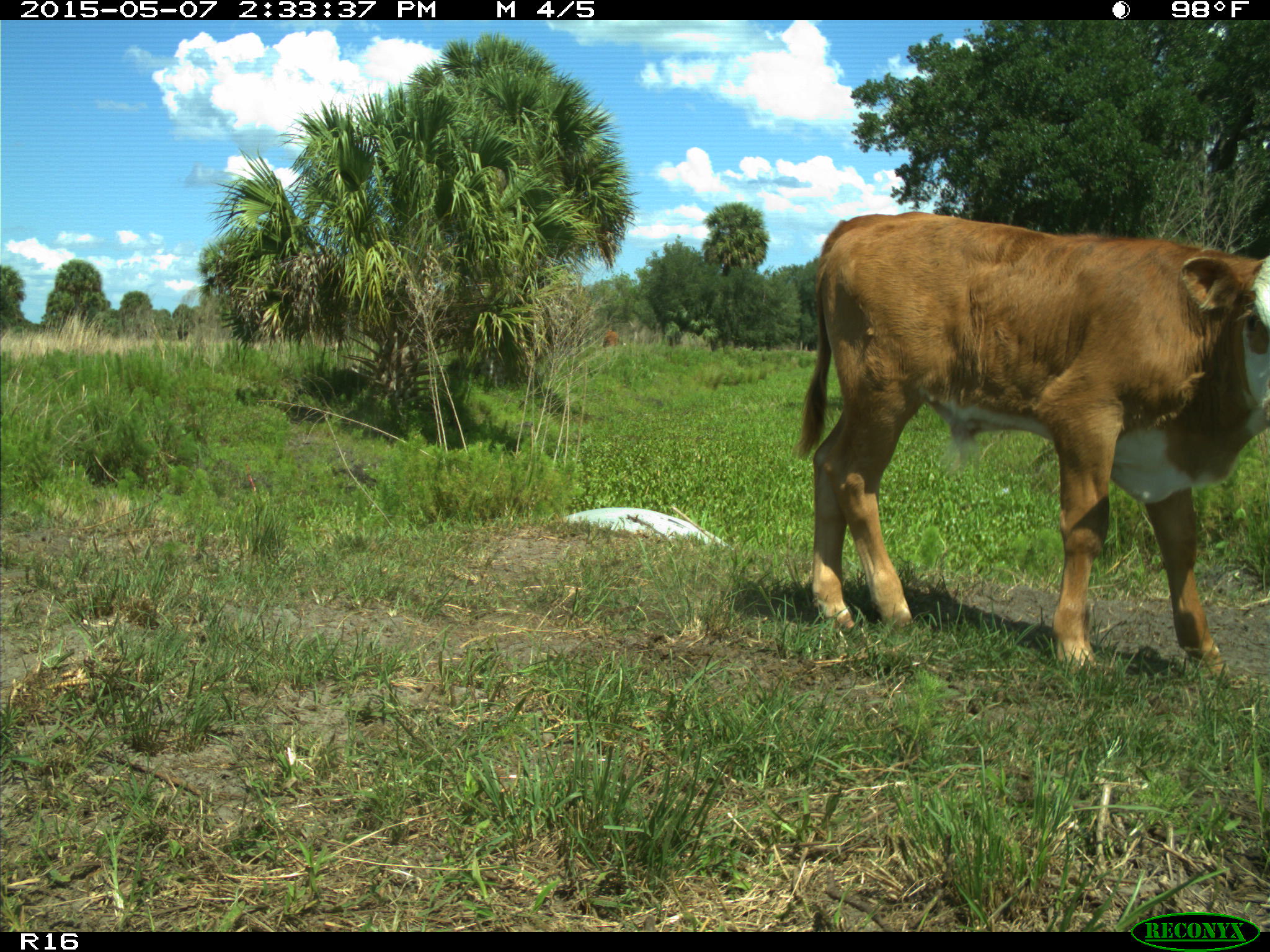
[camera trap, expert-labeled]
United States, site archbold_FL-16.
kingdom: Animalia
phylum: Chordata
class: Mammalia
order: Artiodactyla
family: Bovidae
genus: Bos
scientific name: Bos taurus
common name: domestic cow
Bos taurus (domestic cow).